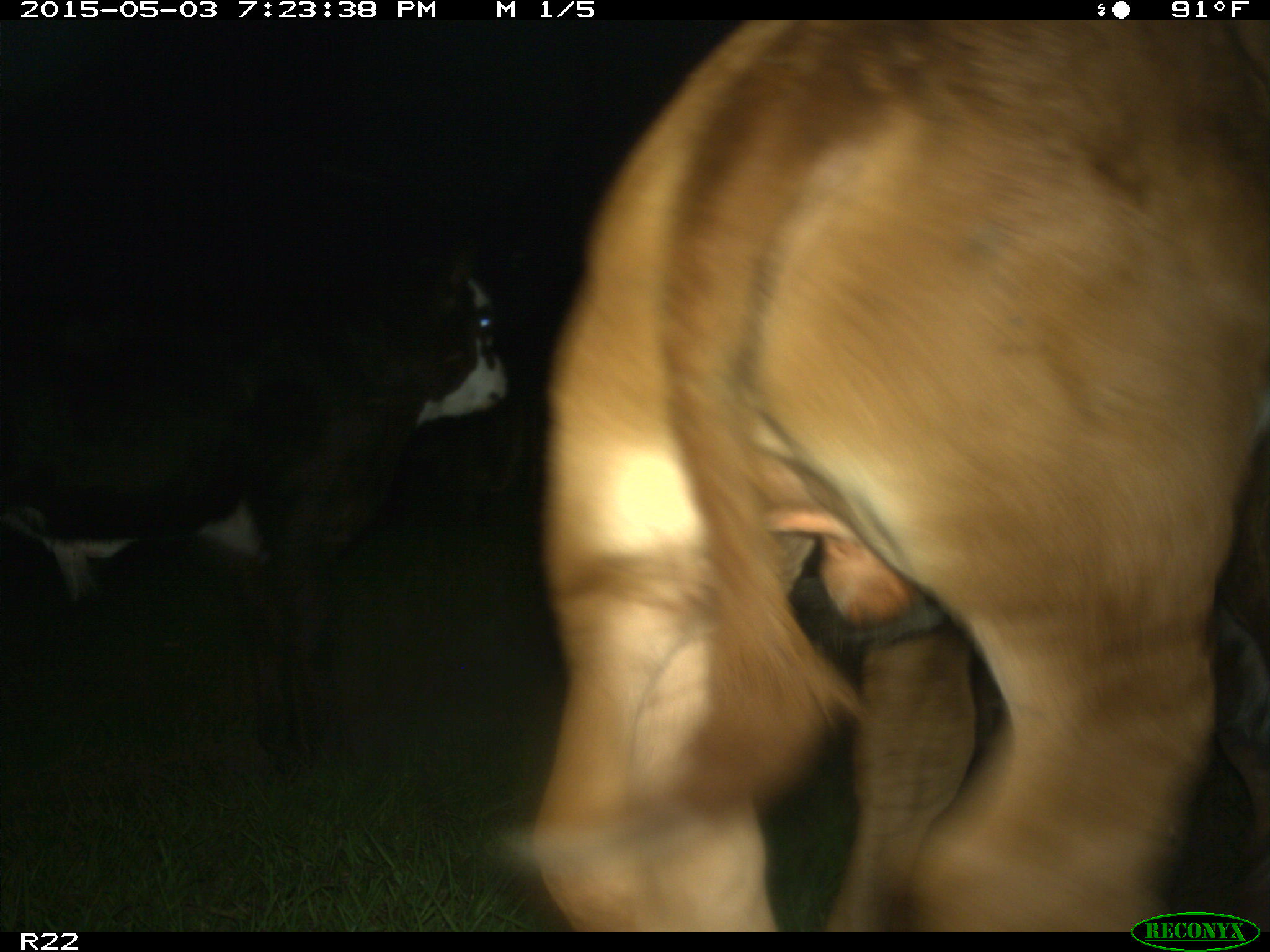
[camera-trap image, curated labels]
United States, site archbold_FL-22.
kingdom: Animalia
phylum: Chordata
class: Mammalia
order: Artiodactyla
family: Bovidae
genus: Bos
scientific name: Bos taurus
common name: domestic cow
Bos taurus (domestic cow).